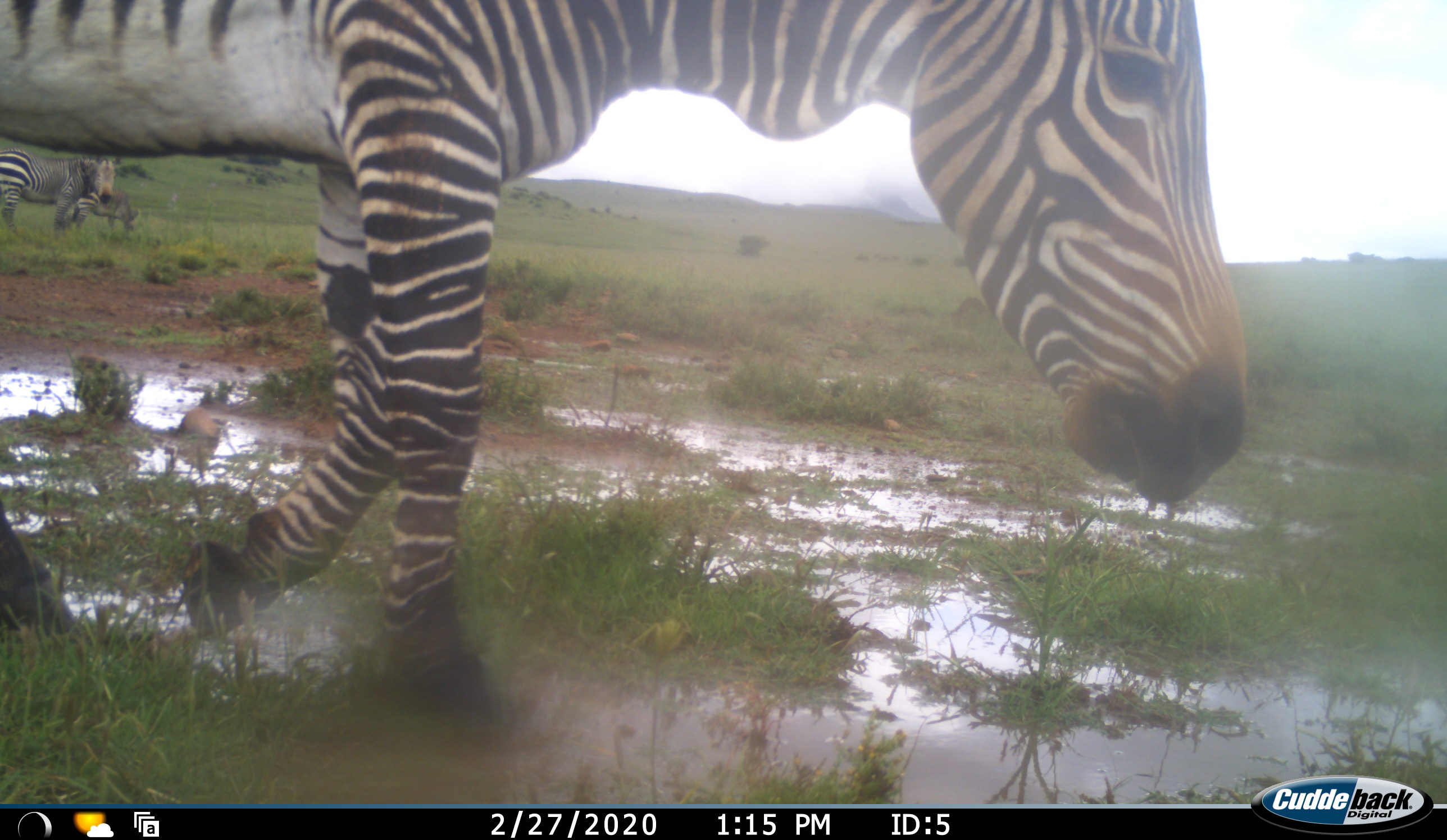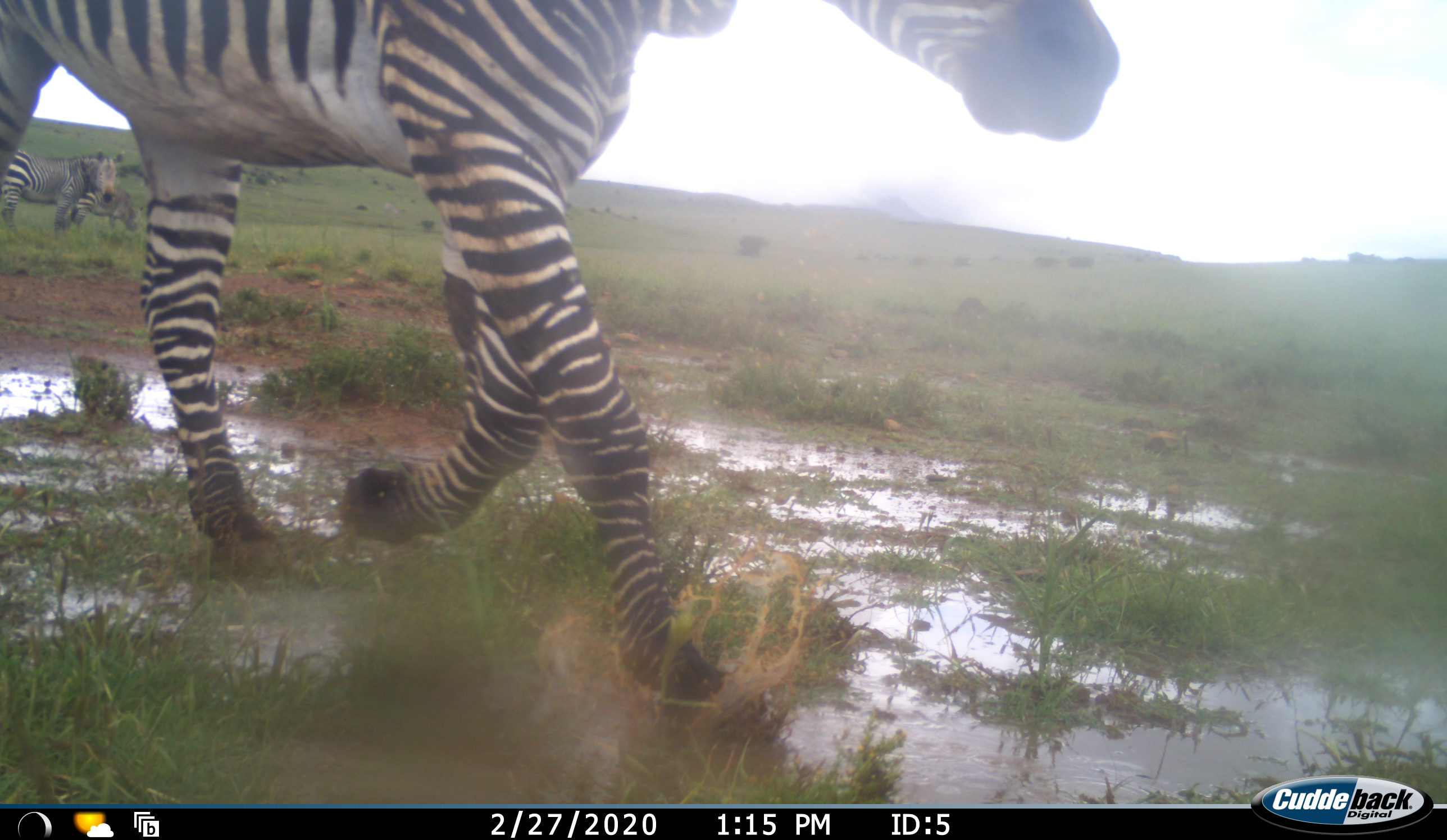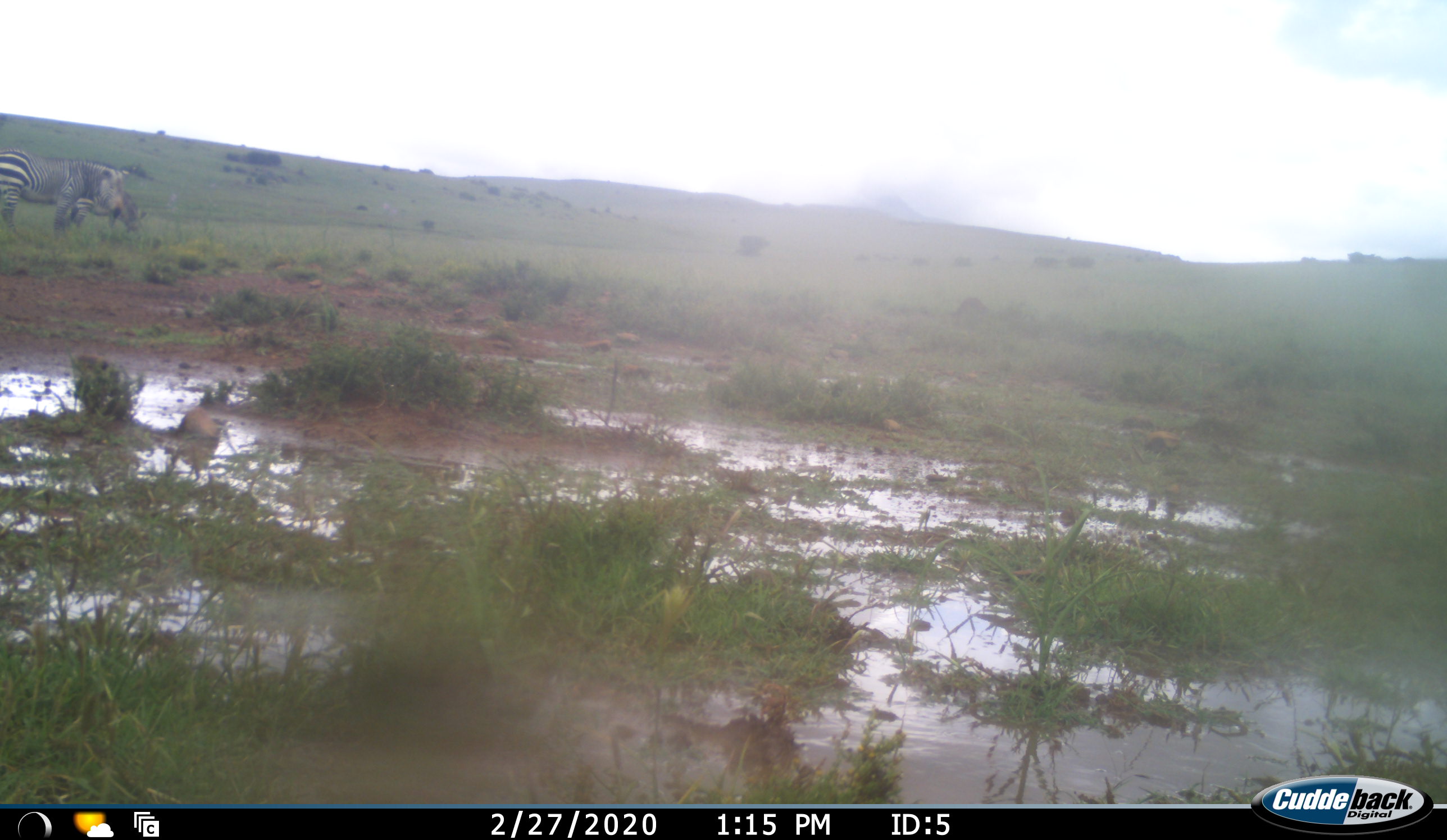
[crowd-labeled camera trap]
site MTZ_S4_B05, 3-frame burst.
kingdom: Animalia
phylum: Chordata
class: Mammalia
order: Perissodactyla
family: Equidae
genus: Equus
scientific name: Equus zebra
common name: mountain zebra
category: zebramountain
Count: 3.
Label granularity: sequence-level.